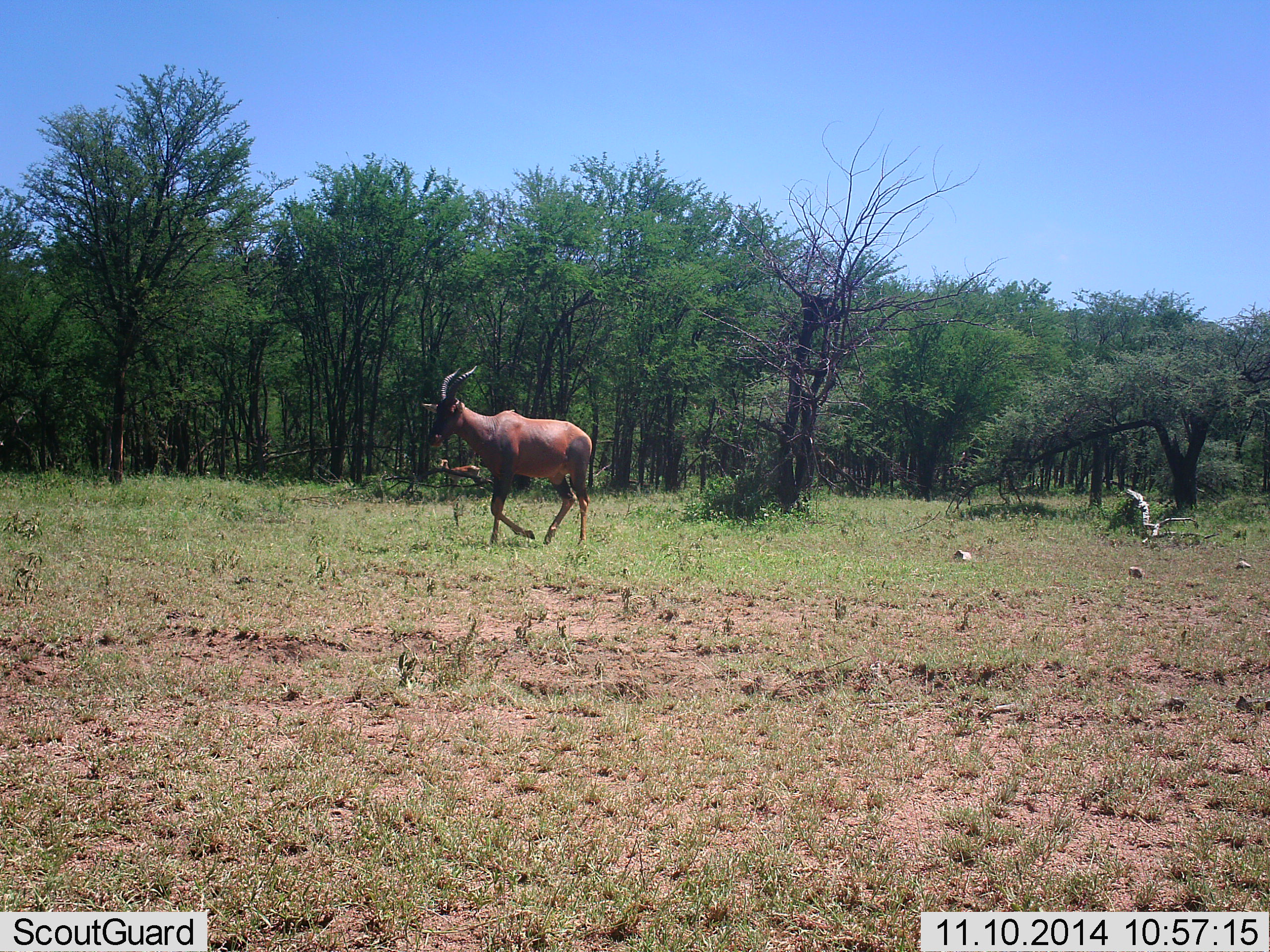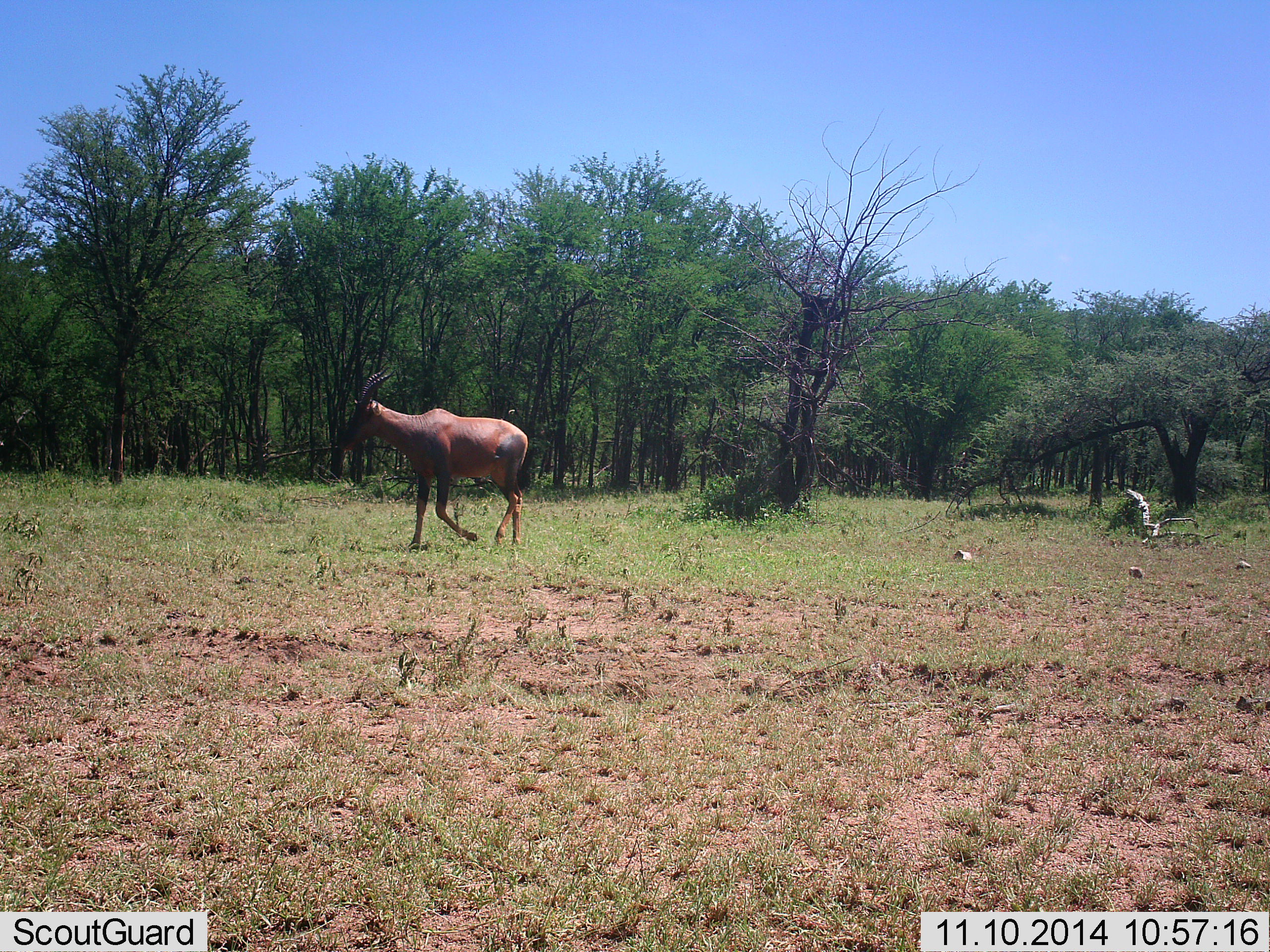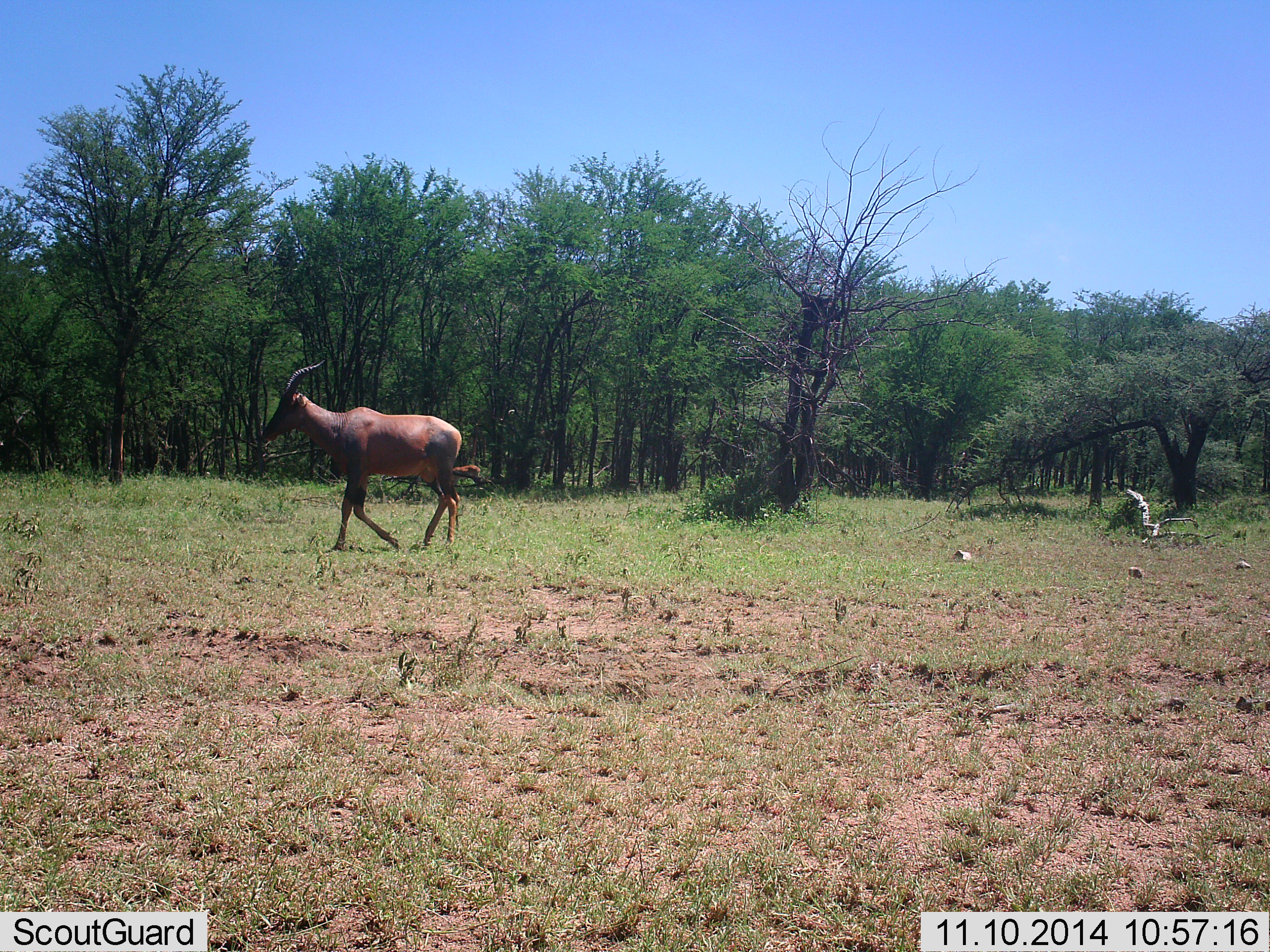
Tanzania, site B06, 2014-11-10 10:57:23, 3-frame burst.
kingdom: Animalia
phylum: Chordata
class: Mammalia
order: Artiodactyla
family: Bovidae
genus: Damaliscus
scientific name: Damaliscus lunatus jimela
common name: topi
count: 1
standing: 40%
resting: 0%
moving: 90%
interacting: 0%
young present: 0%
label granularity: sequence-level